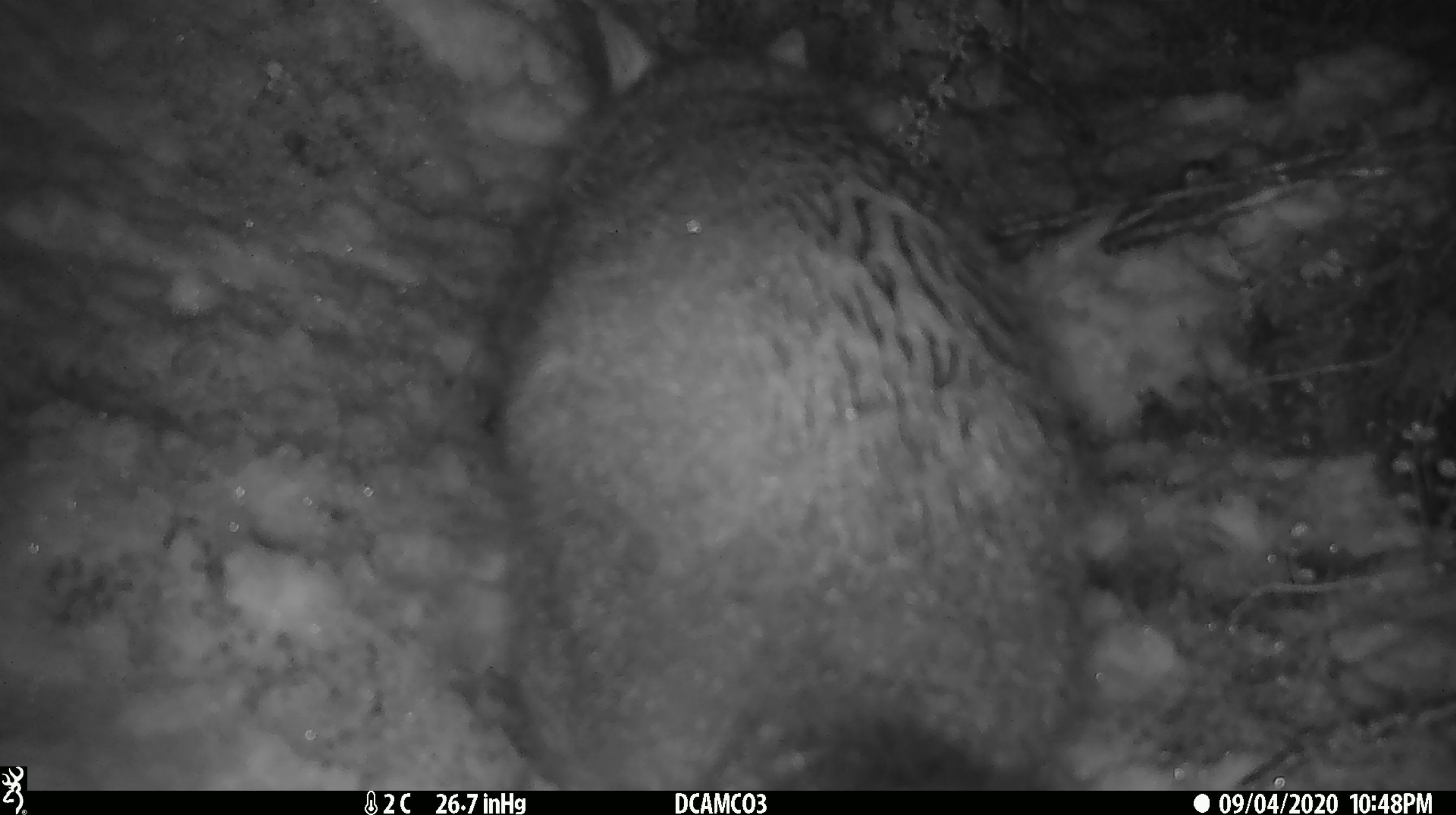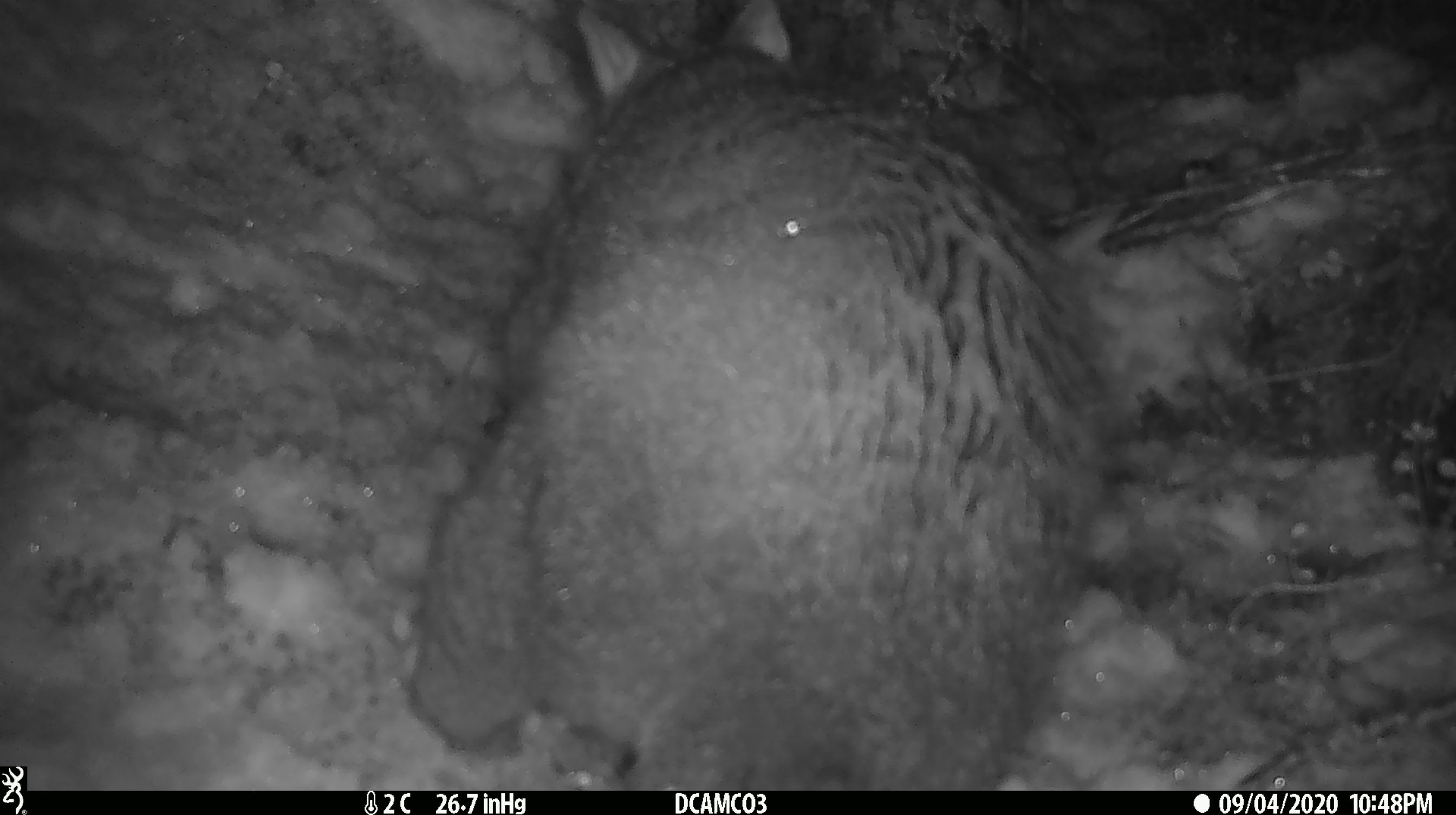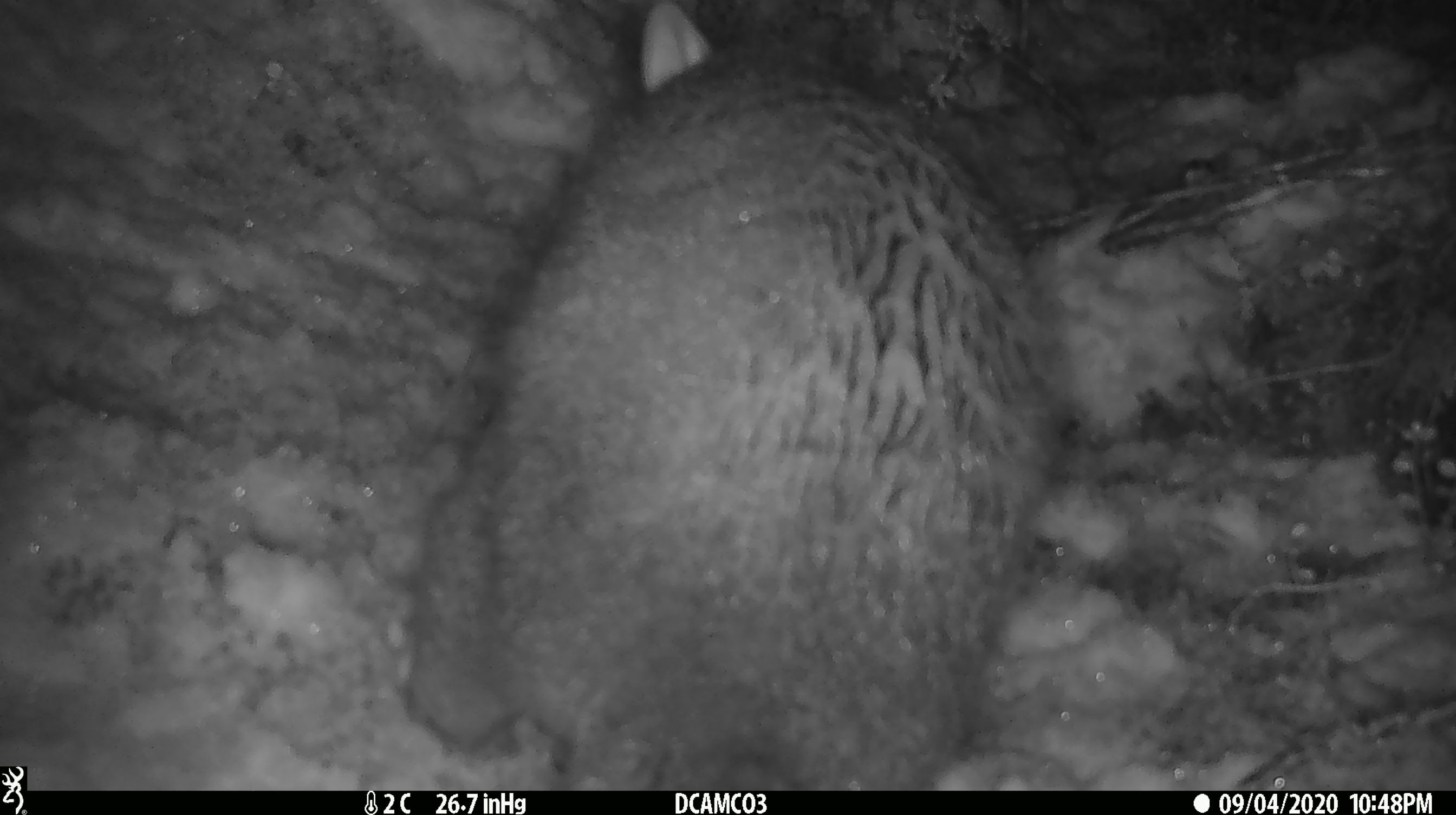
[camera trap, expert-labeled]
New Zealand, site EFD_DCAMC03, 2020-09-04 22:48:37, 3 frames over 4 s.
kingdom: Animalia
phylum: Chordata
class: Mammalia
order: Diprotodontia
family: Phalangeridae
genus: Trichosurus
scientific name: Trichosurus vulpecula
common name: common brushtail possum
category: possum